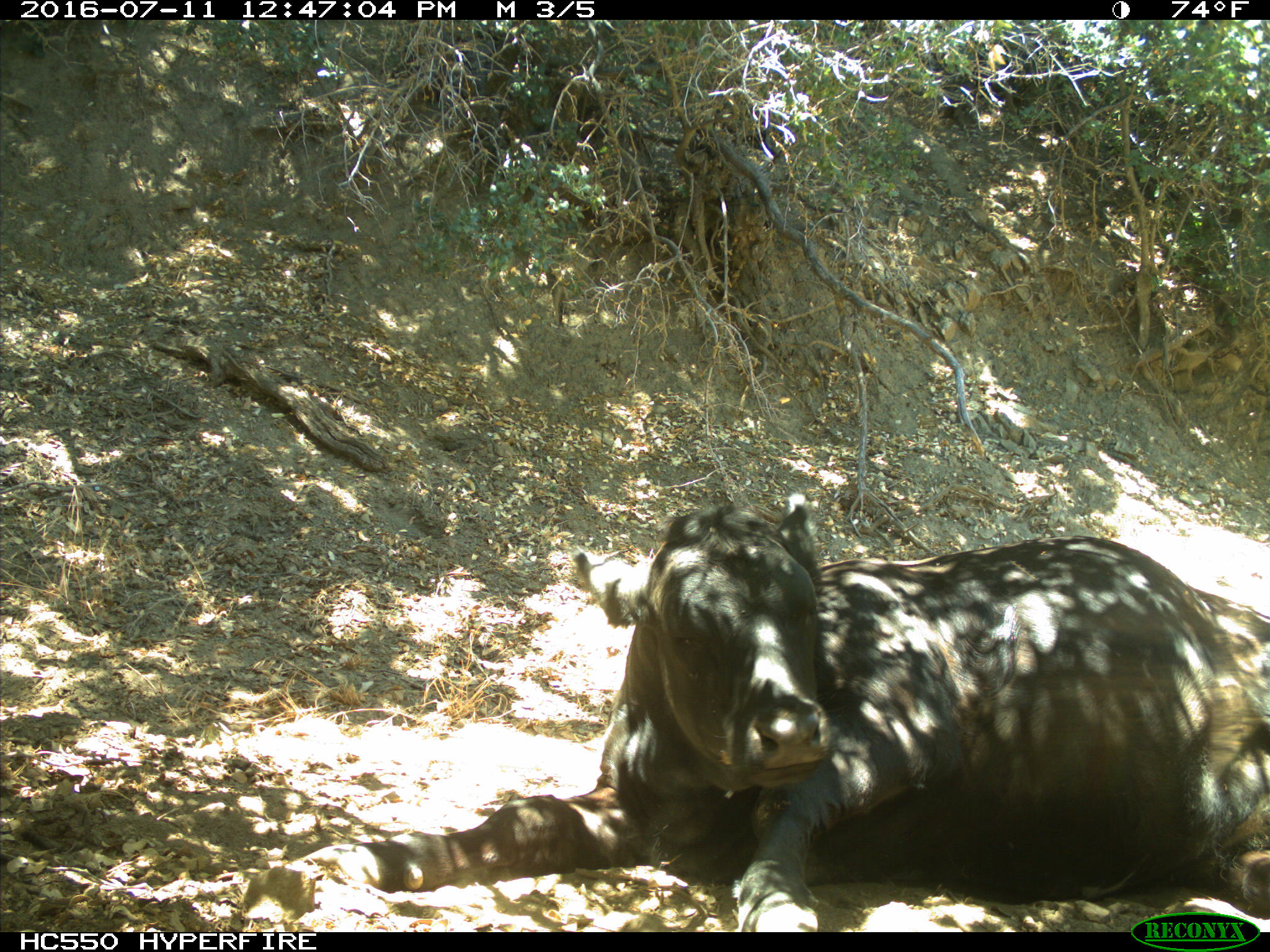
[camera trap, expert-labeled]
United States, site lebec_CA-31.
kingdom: Animalia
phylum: Chordata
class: Mammalia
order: Artiodactyla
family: Bovidae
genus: Bos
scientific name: Bos taurus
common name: domestic cow